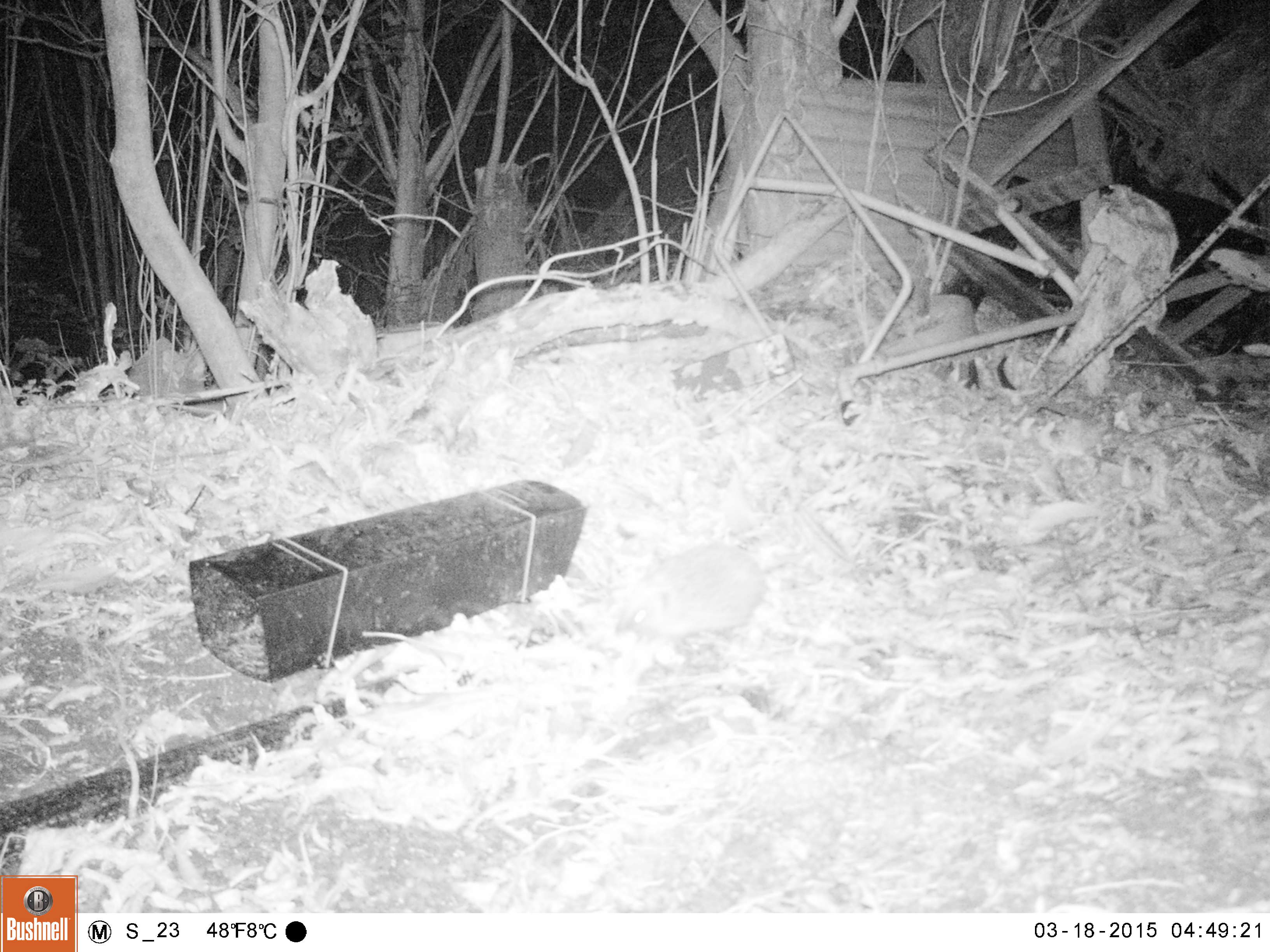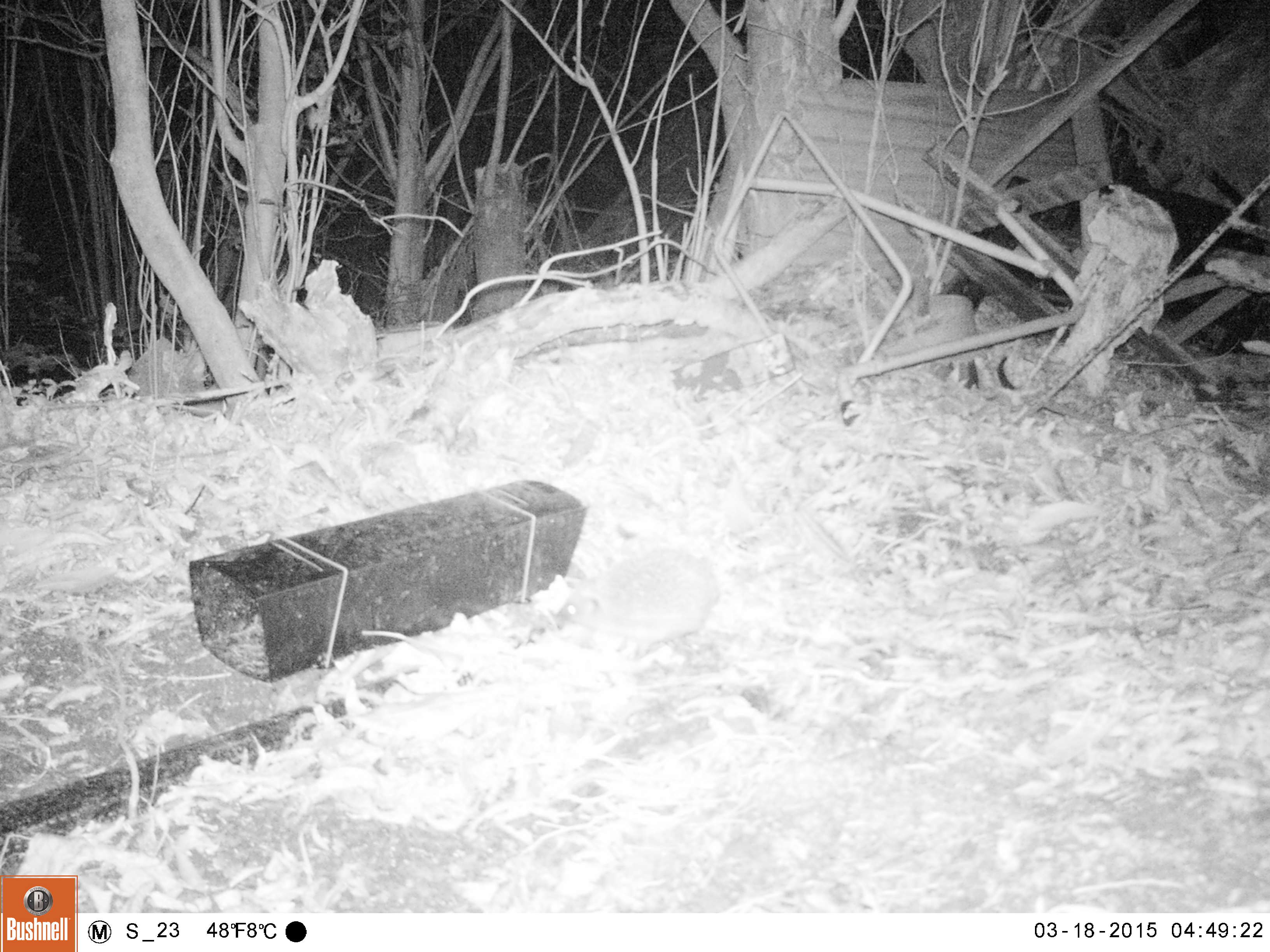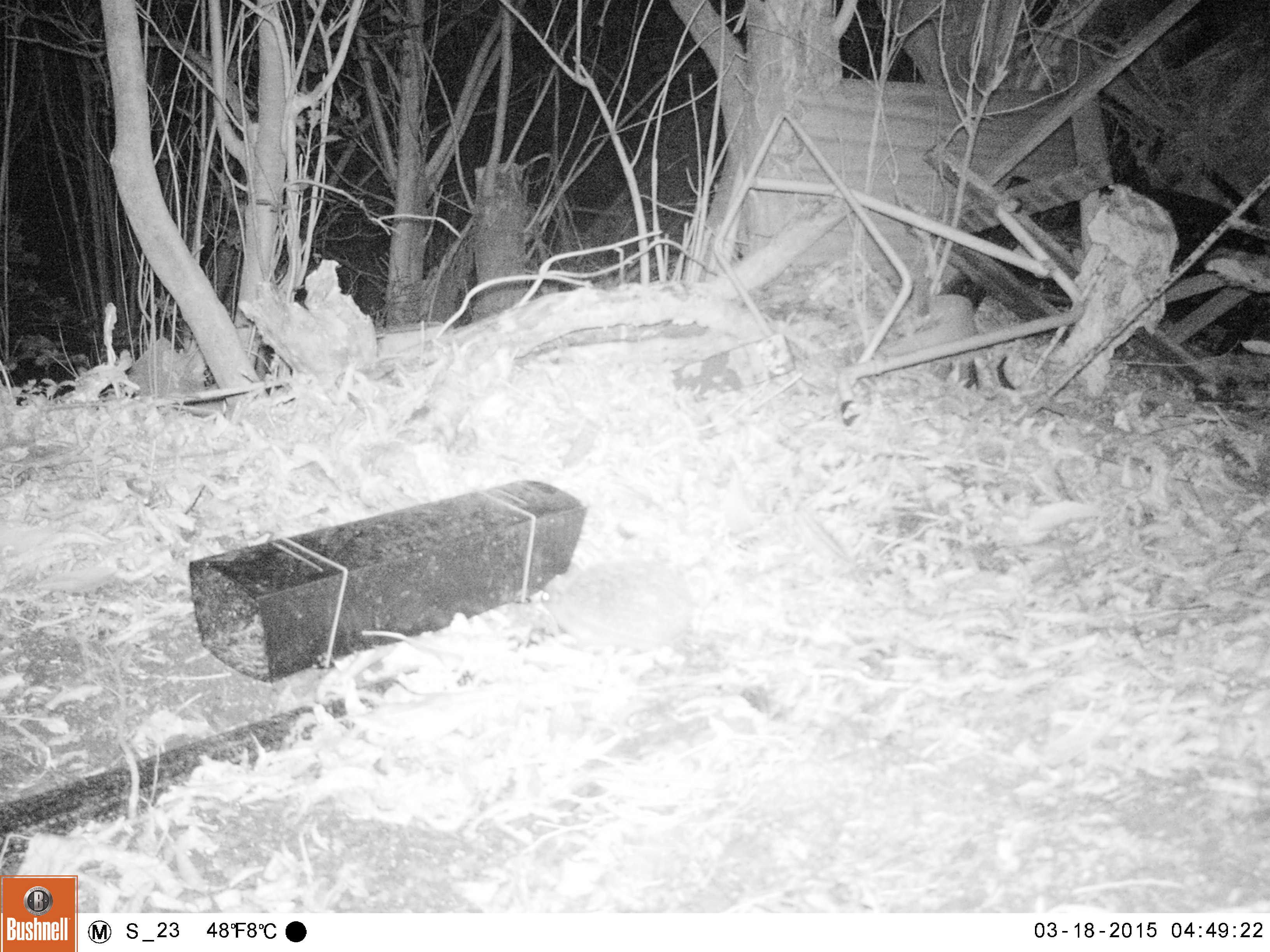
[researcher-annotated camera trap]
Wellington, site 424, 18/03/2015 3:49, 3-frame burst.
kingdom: Animalia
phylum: Chordata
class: Mammalia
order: Eulipotyphla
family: Erinaceidae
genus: Erinaceus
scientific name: Erinaceus europaeus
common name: hedgehog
Hedgehog (Erinaceus europaeus).